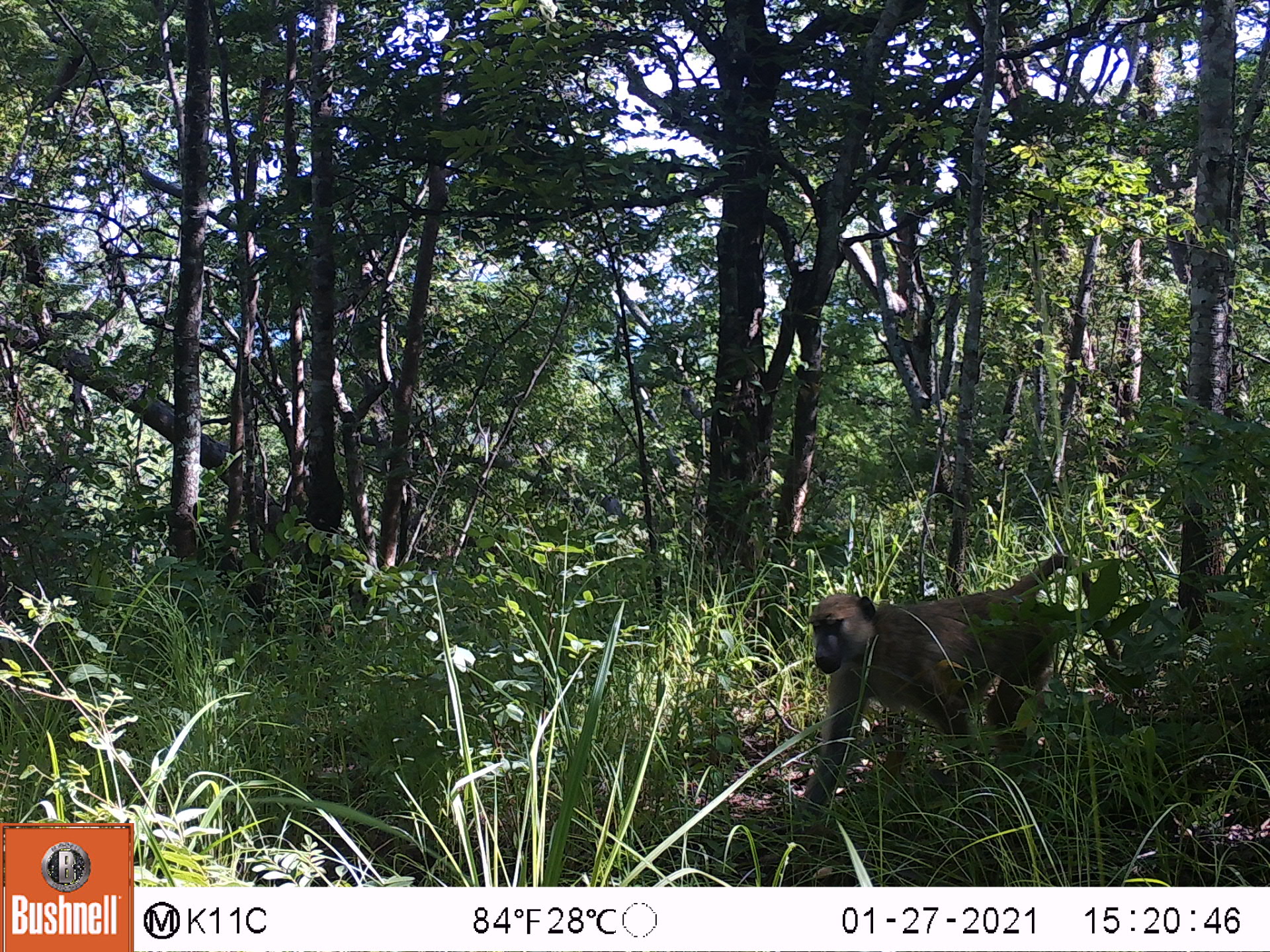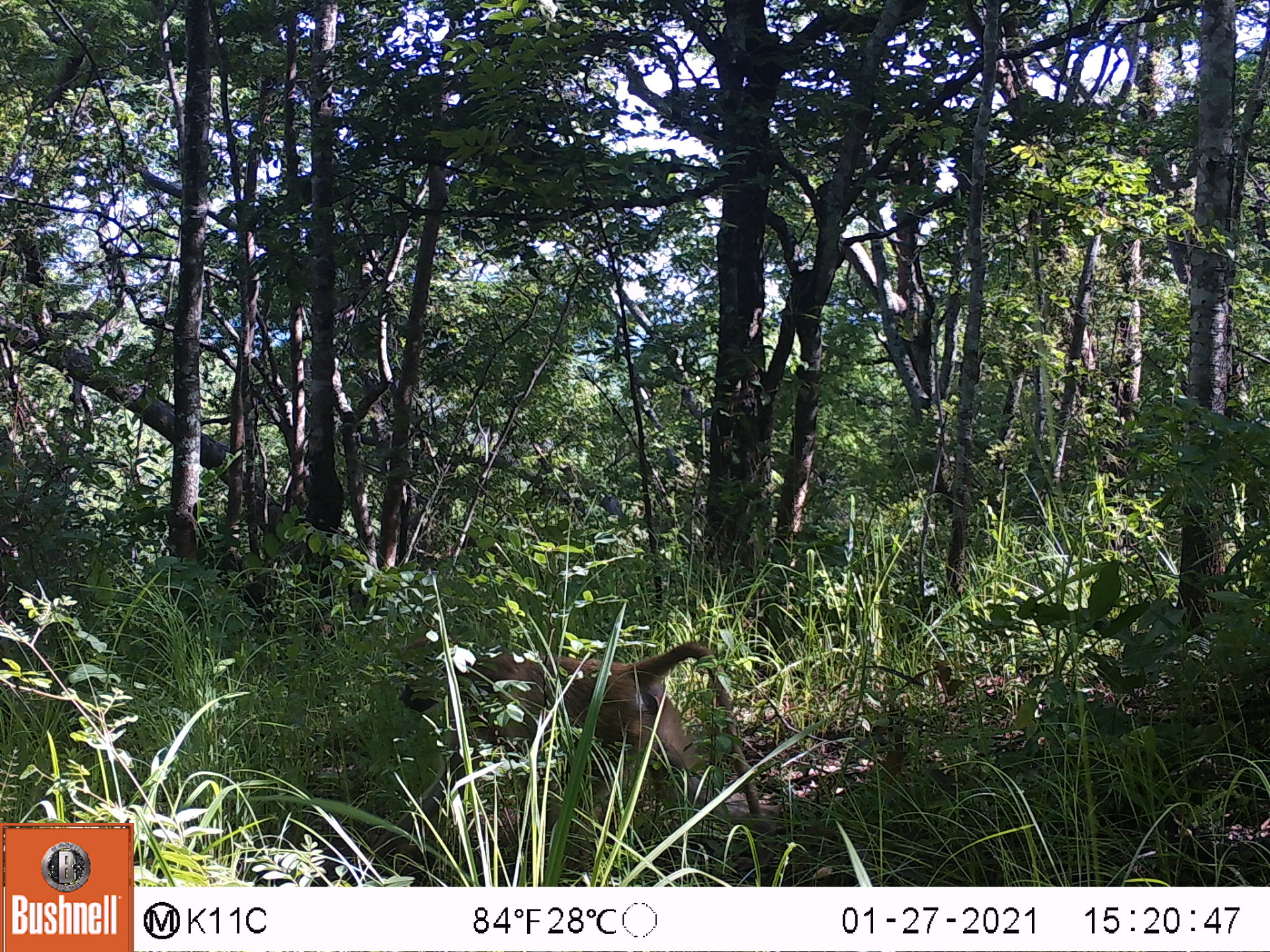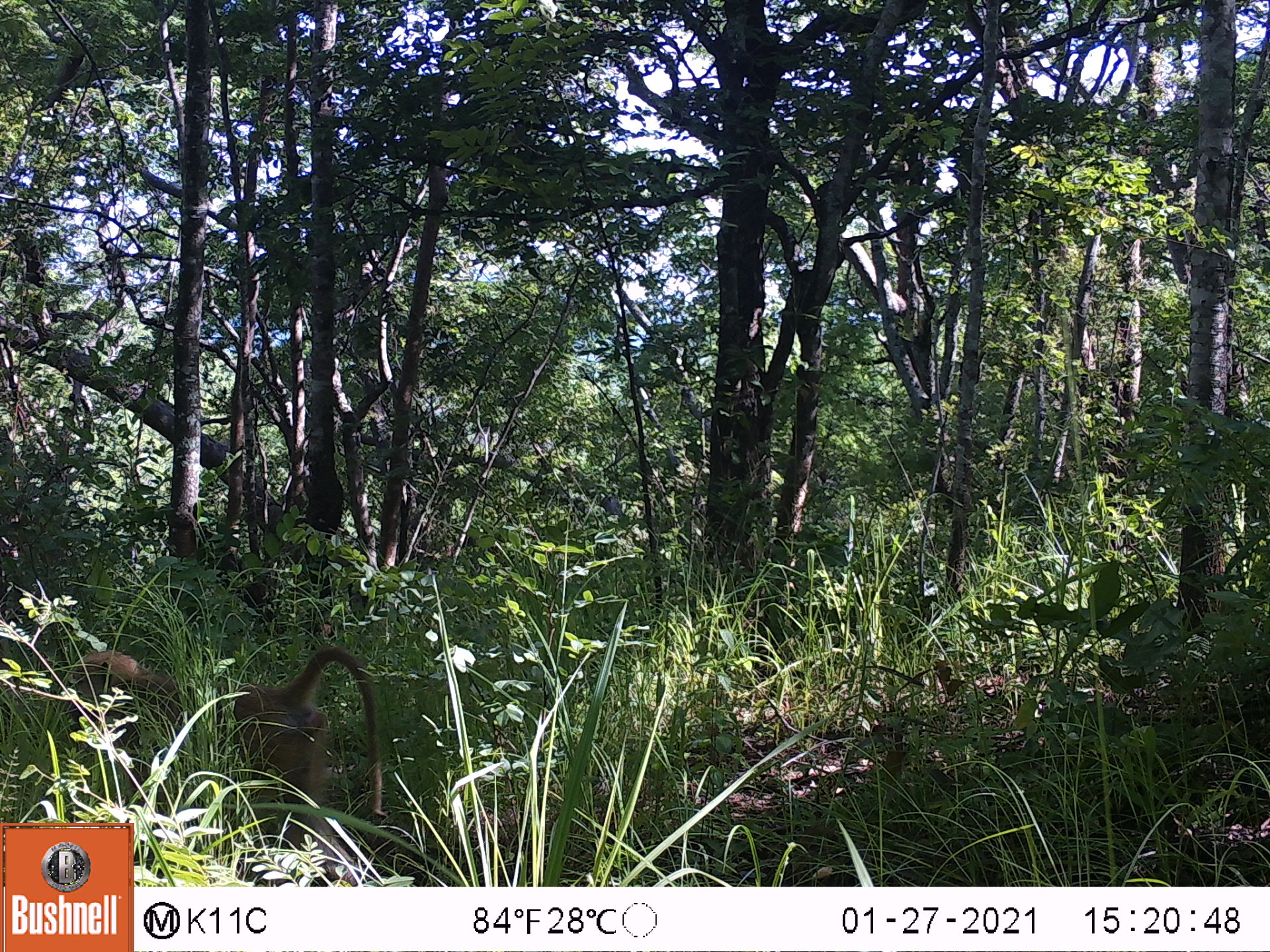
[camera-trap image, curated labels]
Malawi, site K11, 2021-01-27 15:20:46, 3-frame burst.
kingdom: Animalia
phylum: Chordata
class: Mammalia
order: Primates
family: Cercopithecidae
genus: Papio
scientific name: Papio cynocephalus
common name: yellow baboon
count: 1